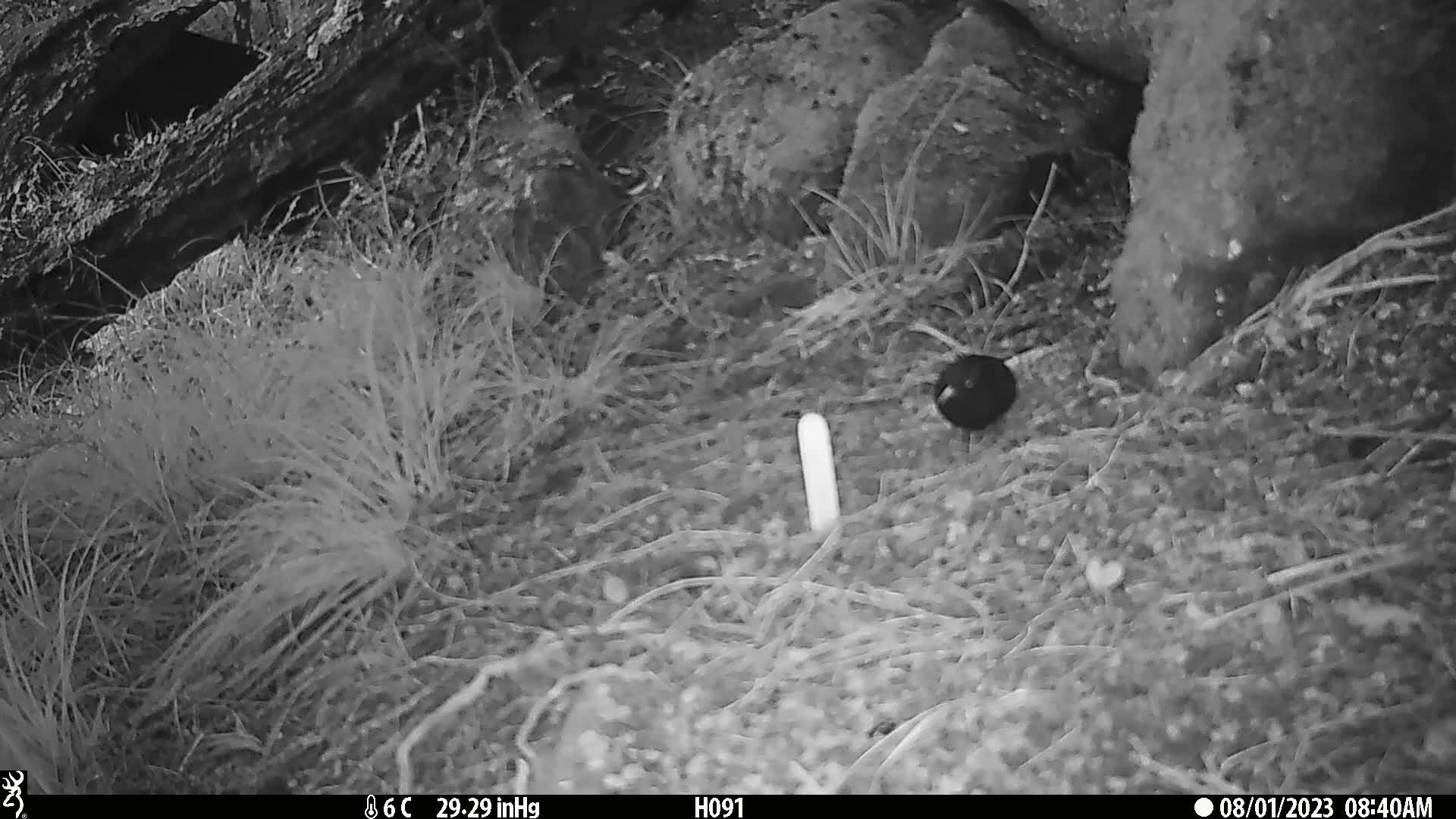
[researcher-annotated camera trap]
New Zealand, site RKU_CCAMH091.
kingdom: Animalia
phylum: Chordata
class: Aves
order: Passeriformes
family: Turdidae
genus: Turdus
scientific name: Turdus merula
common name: eurasian blackbird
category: blackbird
Blackbird (eurasian blackbird) (Turdus merula).